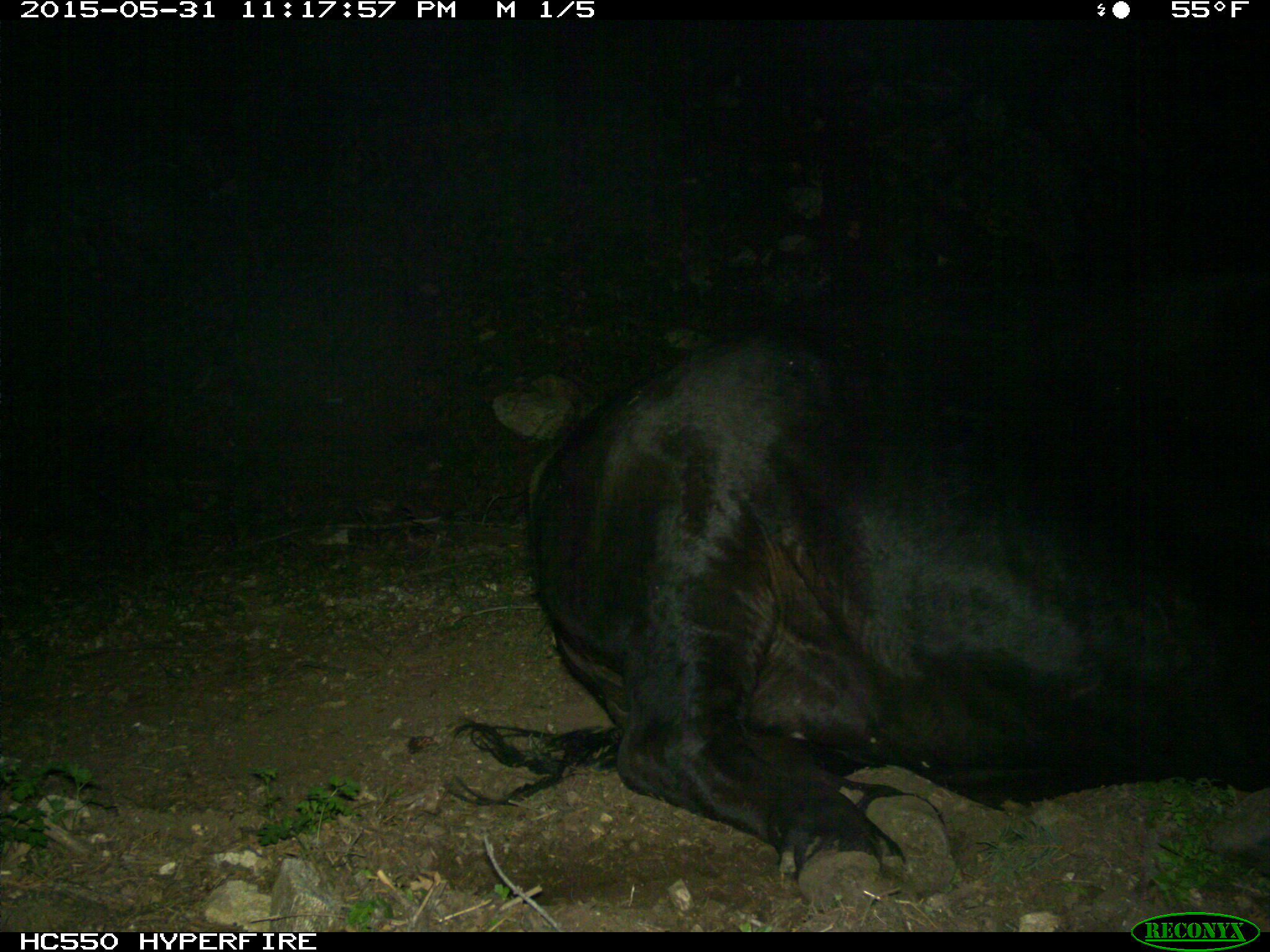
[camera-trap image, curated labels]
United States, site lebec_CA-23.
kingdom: Animalia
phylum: Chordata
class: Mammalia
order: Artiodactyla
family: Bovidae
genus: Bos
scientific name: Bos taurus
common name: domestic cow